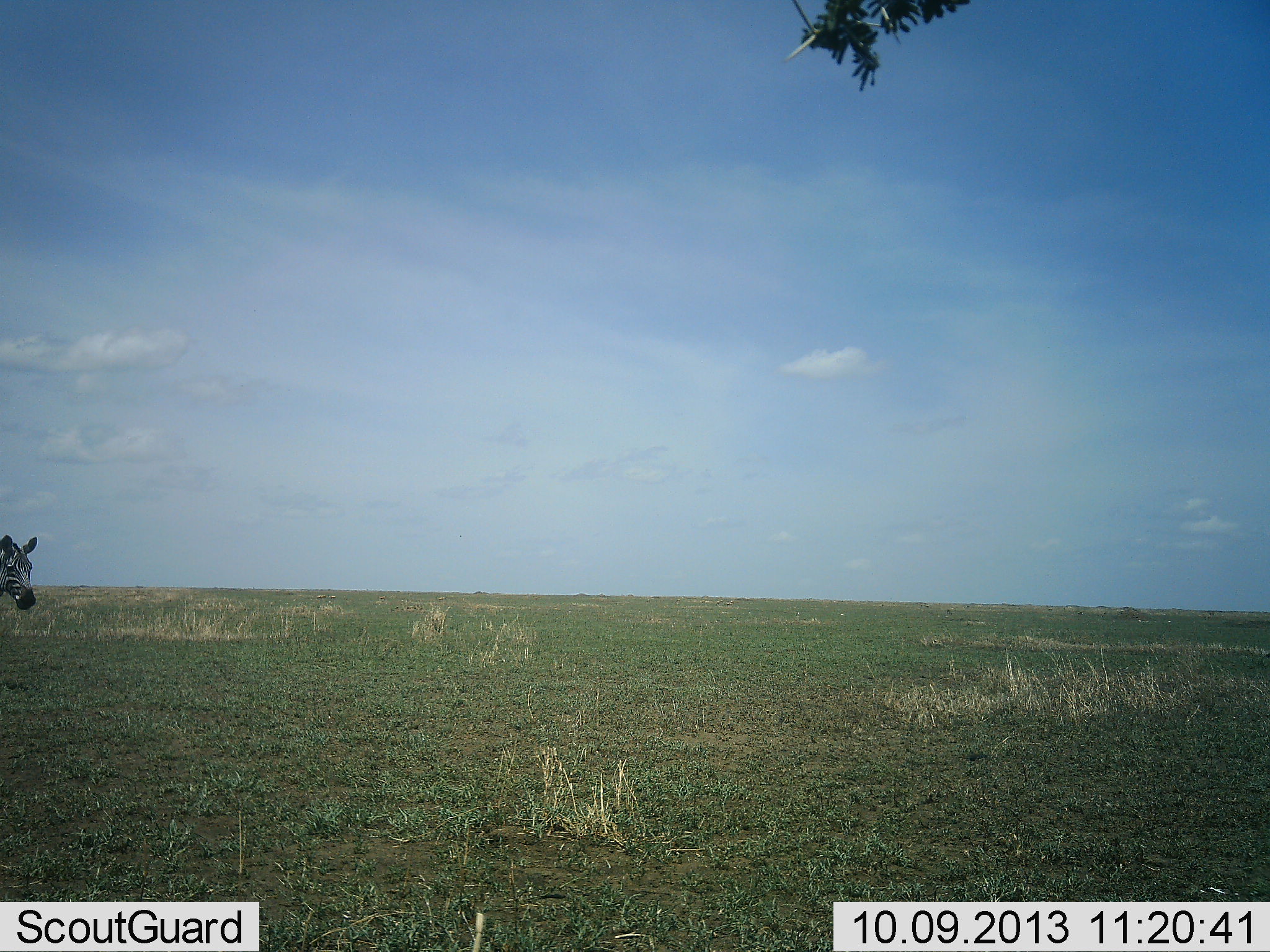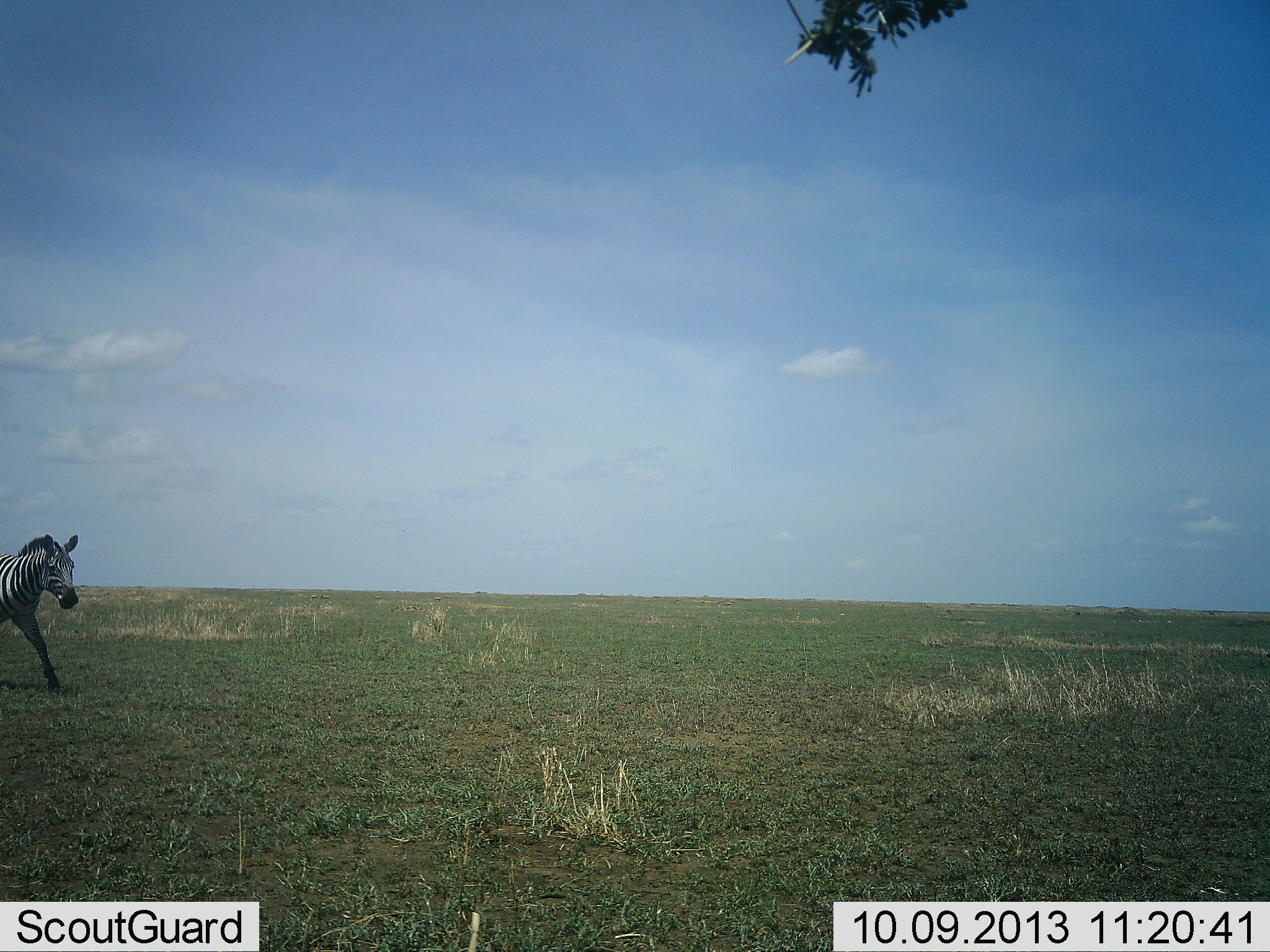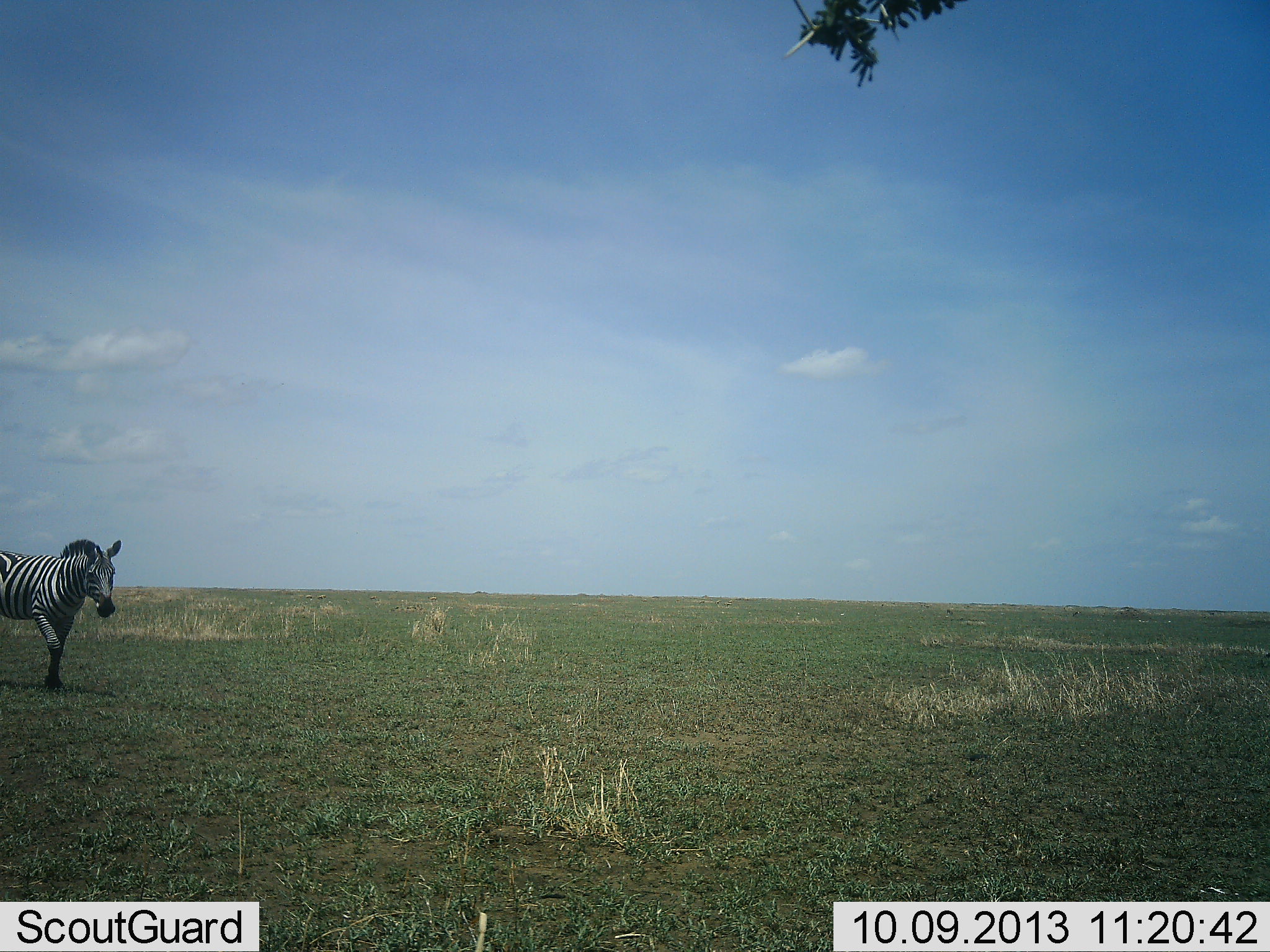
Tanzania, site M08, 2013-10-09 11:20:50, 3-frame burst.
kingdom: Animalia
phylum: Chordata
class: Mammalia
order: Perissodactyla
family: Equidae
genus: Equus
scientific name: Equus quagga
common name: plains zebra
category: zebra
Zebra (plains zebra) (Equus quagga), count 1. Behavior (volunteer vote fractions): standing 0%, resting 0%, moving 100%, interacting 0%. Young present (vote fraction): 0%. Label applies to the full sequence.